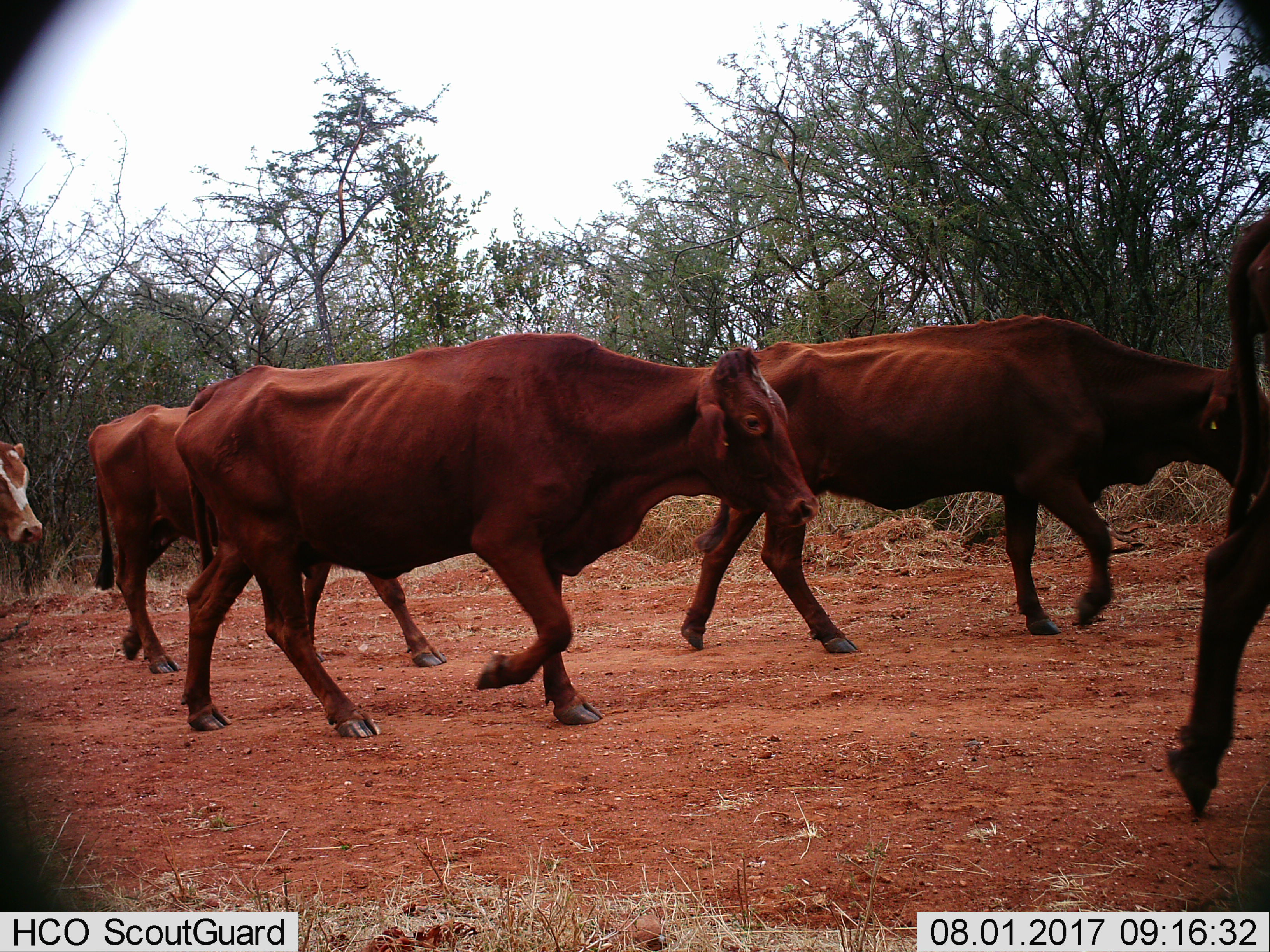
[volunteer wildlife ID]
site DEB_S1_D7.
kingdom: Animalia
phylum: Chordata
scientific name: Vertebrata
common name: domestic animal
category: domesticanimal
Domesticanimal (domestic animal) (Vertebrata), count 5. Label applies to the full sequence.